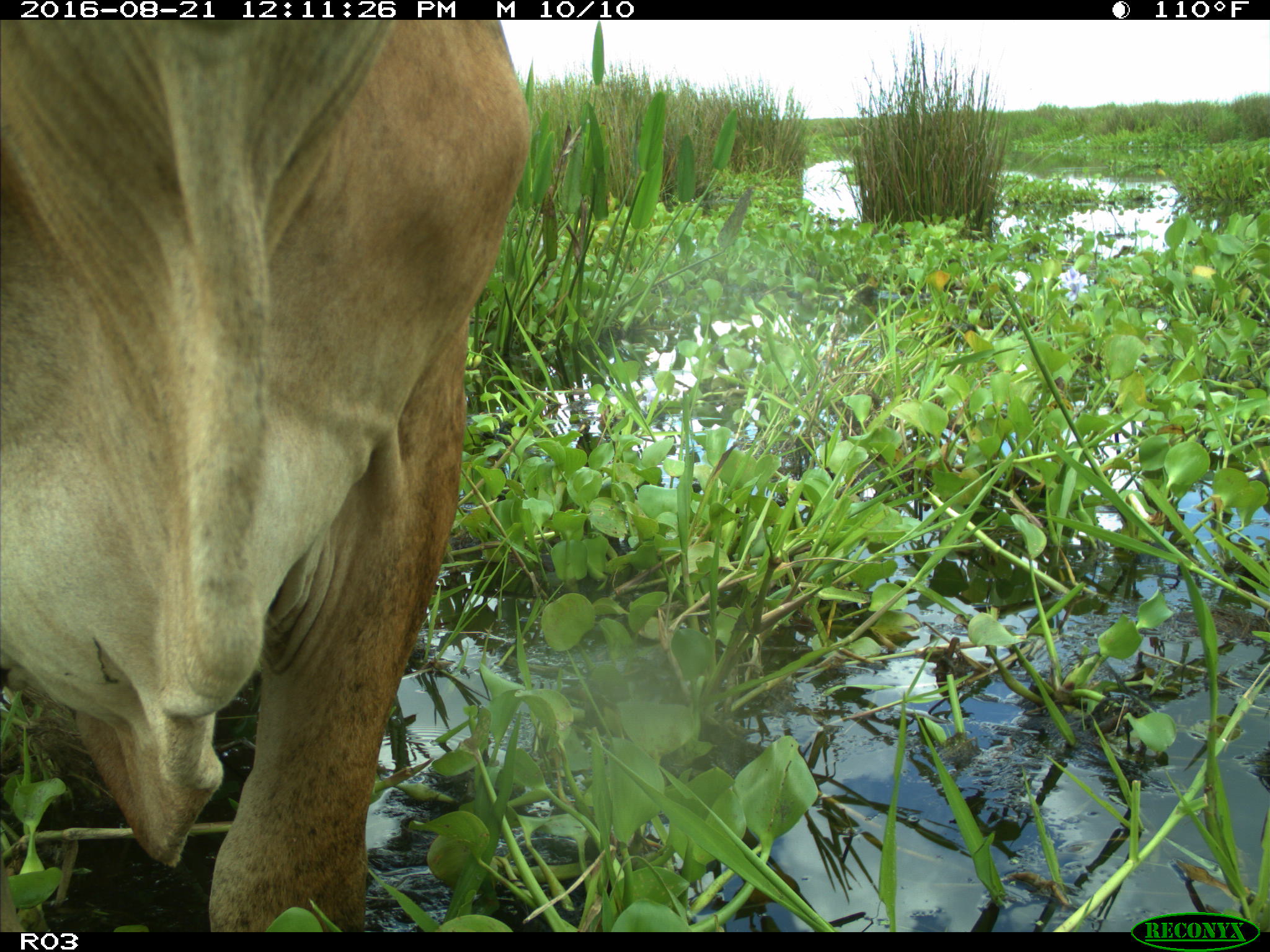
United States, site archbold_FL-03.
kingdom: Animalia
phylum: Chordata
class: Mammalia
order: Artiodactyla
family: Bovidae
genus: Bos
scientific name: Bos taurus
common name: domestic cow